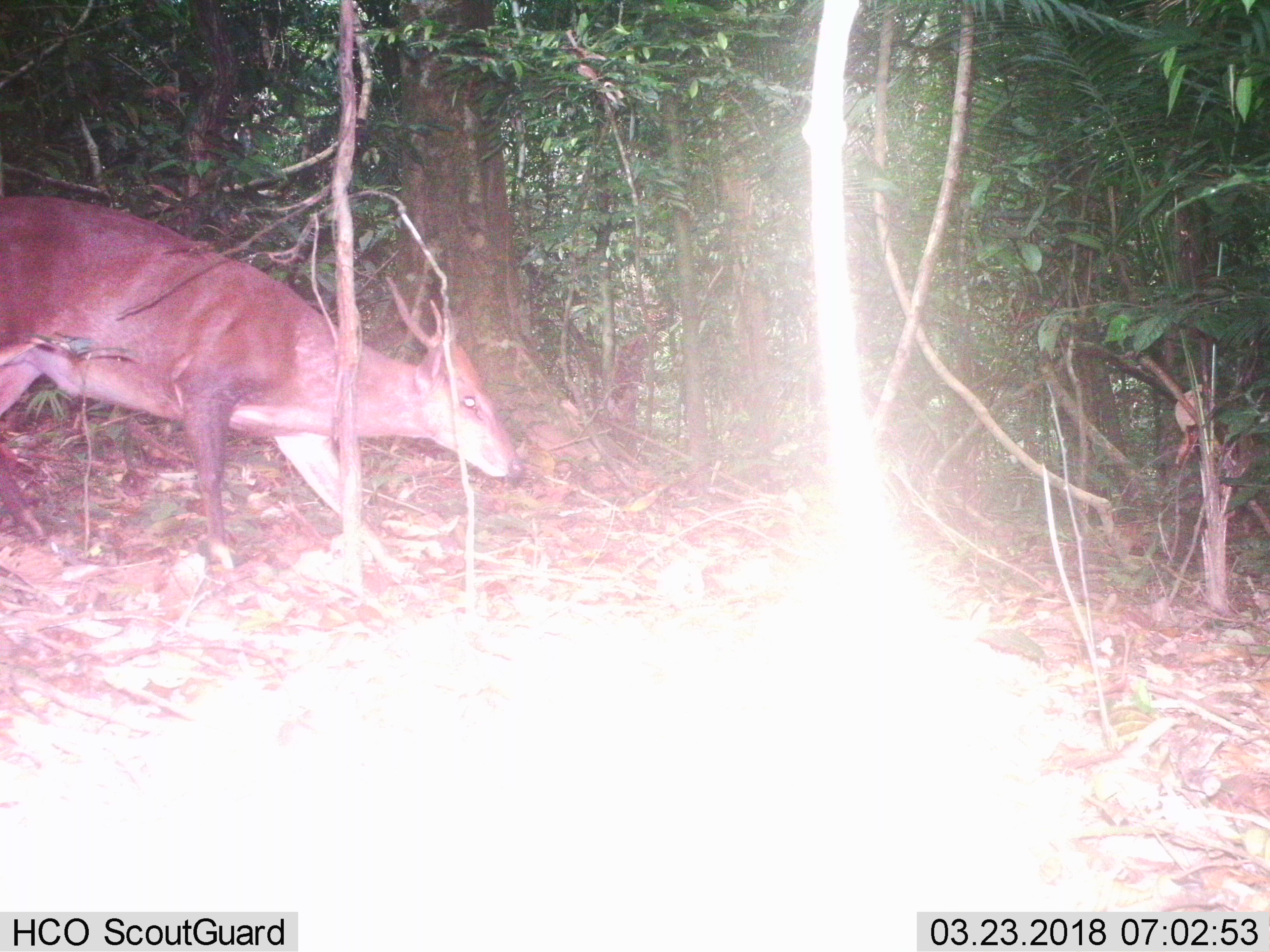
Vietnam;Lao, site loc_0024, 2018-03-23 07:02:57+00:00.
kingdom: Animalia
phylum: Chordata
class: Mammalia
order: Artiodactyla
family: Cervidae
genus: Muntiacus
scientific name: Muntiacus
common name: muntjacs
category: unidentified muntjac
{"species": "unidentified muntjac (muntjacs) (Muntiacus)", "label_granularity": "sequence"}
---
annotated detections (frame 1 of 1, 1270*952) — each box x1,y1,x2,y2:
unidentified muntjac: 0,201,525,576